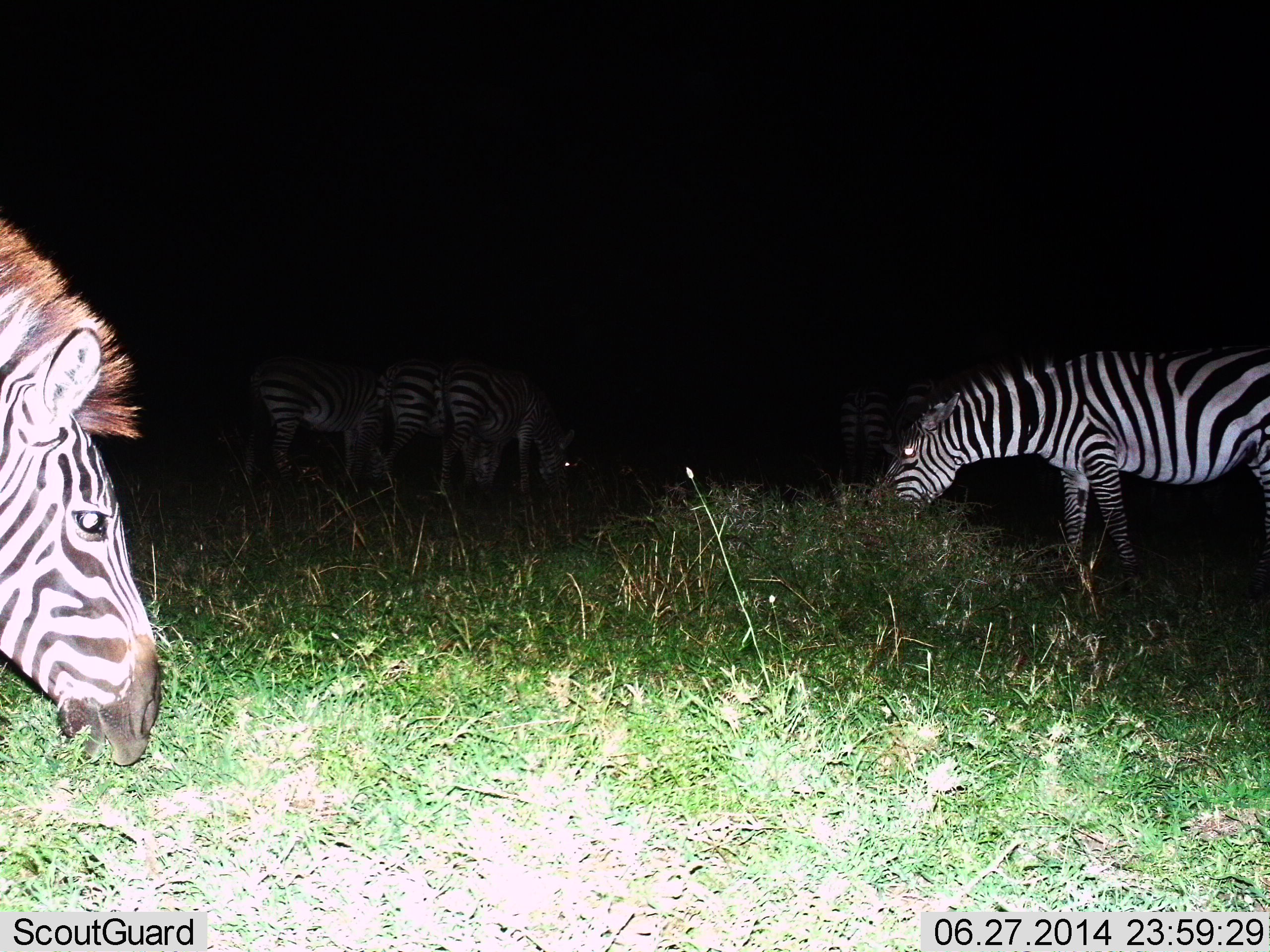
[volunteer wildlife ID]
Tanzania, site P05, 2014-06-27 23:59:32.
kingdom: Animalia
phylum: Chordata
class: Mammalia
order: Perissodactyla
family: Equidae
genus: Equus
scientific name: Equus quagga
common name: plains zebra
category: zebra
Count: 5.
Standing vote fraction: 27%.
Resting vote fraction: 0%.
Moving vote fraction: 6%.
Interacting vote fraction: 0%.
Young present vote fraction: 0%.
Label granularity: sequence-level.